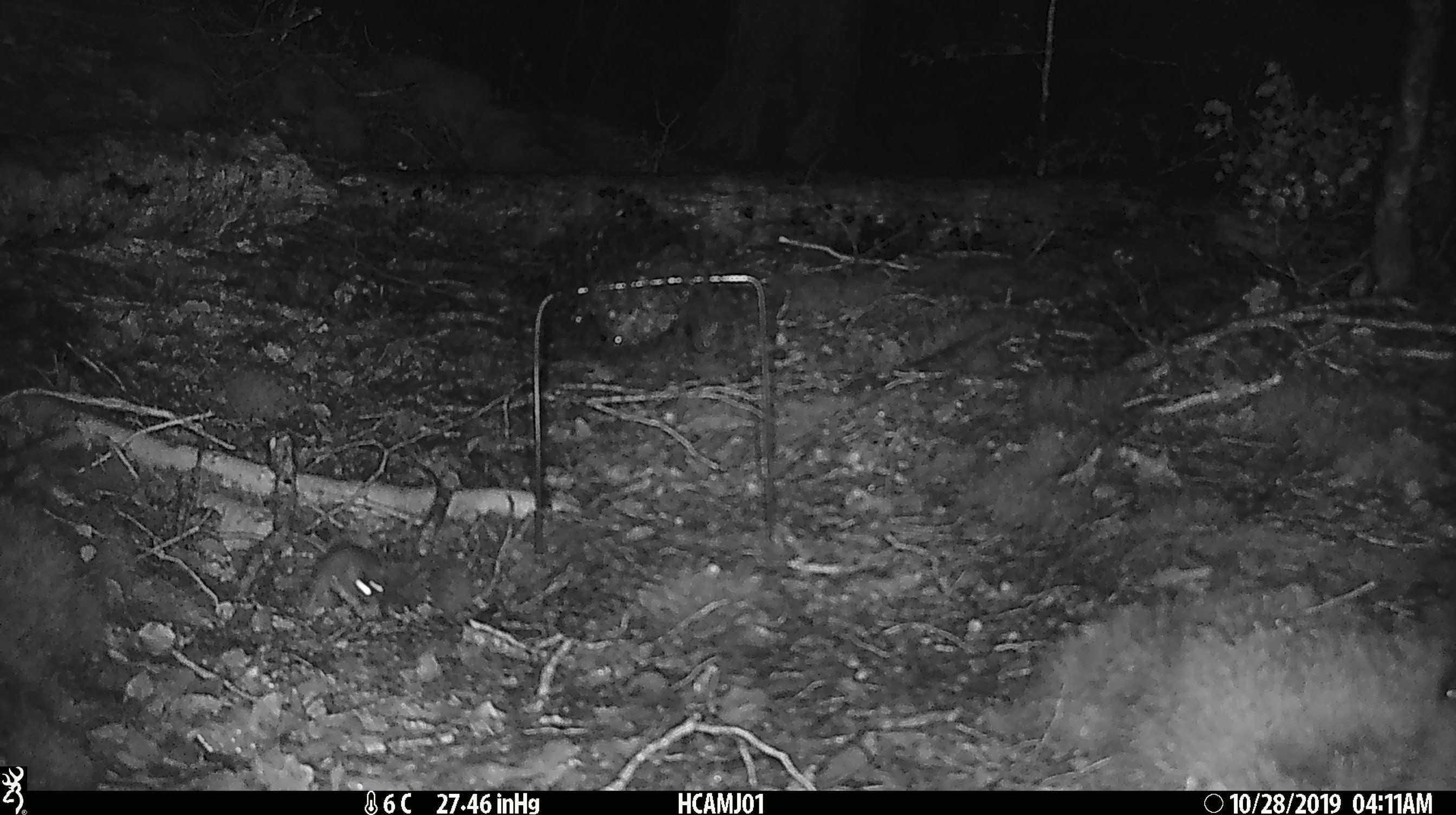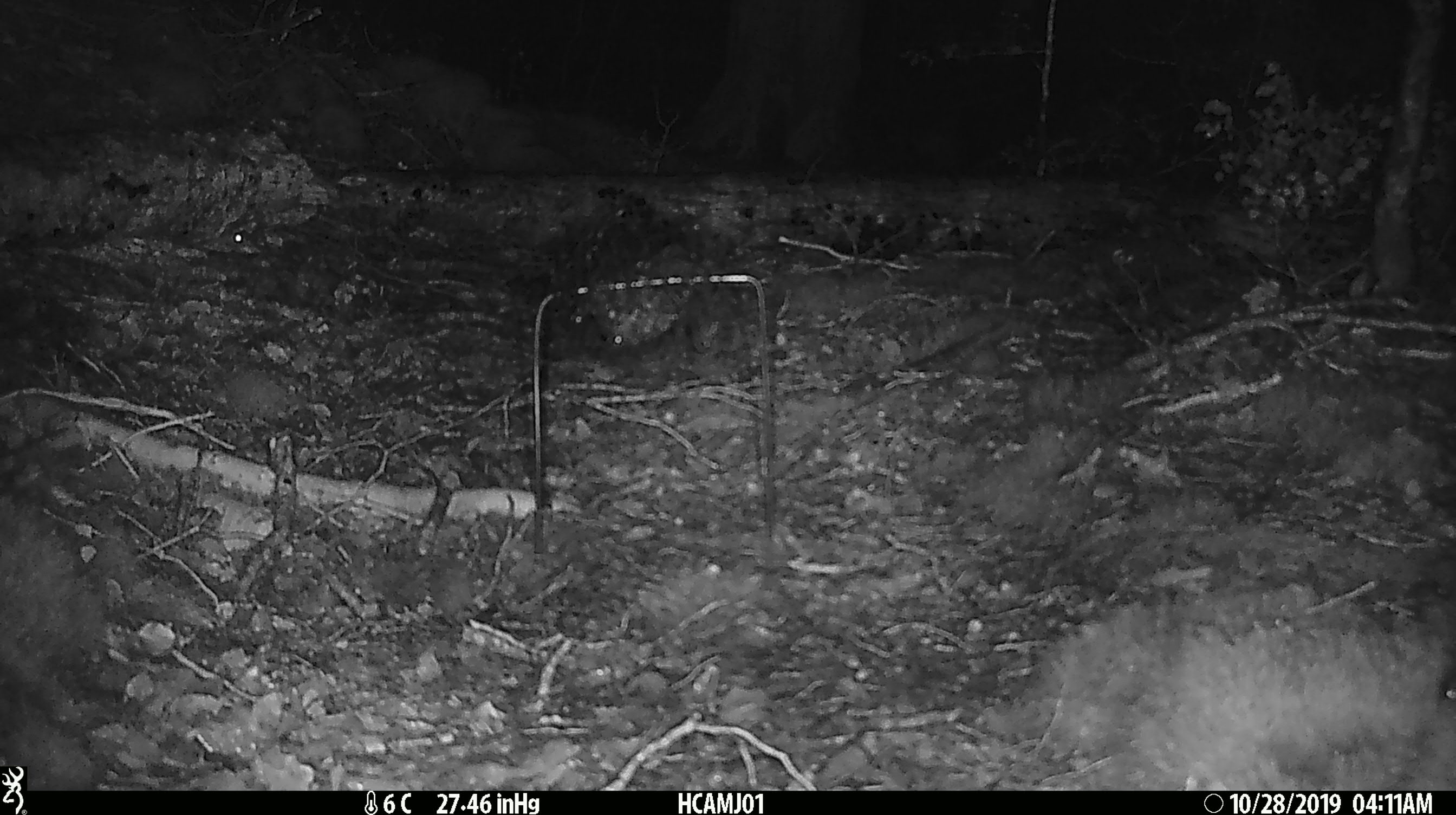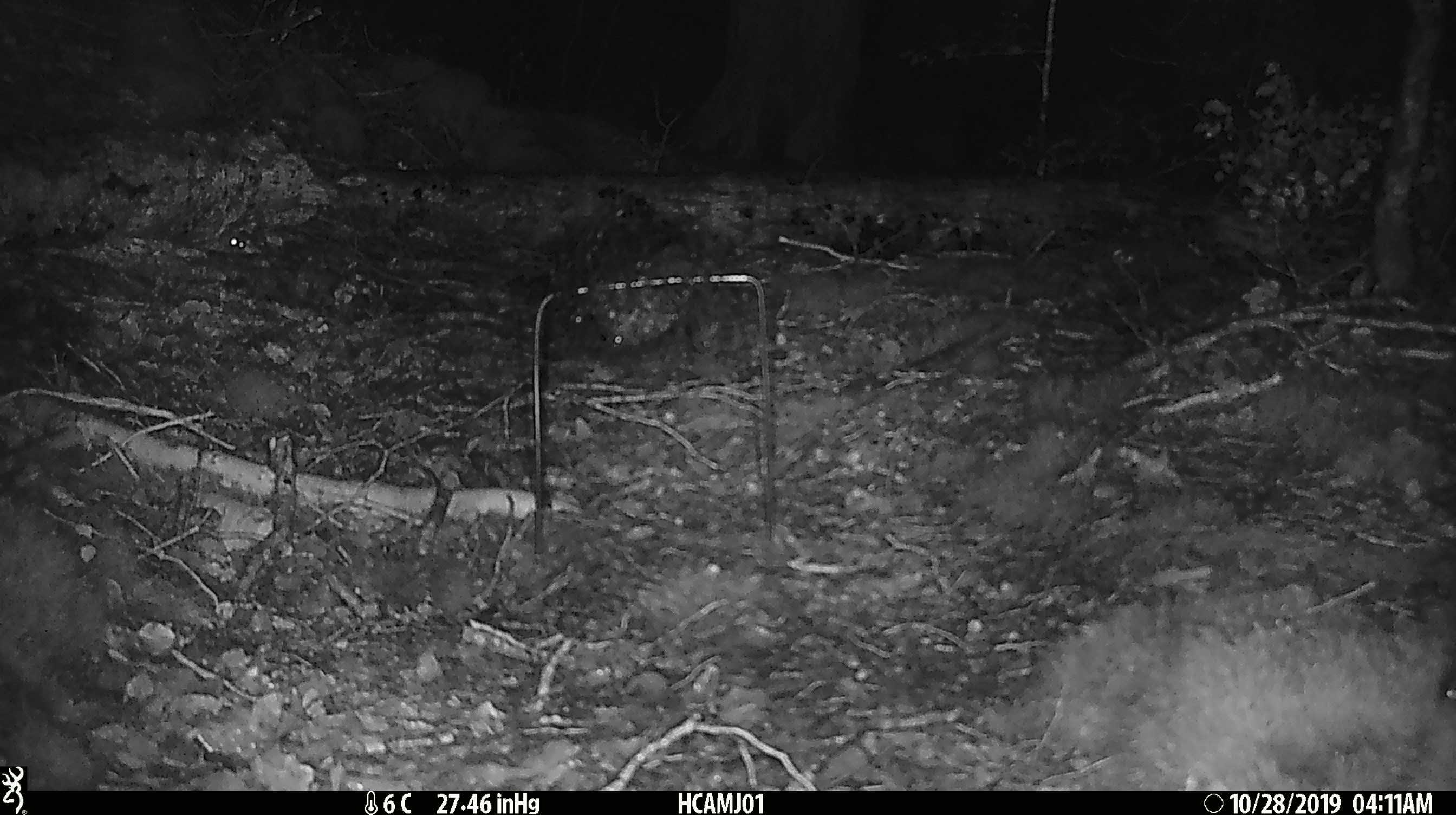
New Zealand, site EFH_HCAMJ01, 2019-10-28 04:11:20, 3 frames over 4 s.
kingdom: Animalia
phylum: Chordata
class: Mammalia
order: Rodentia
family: Muridae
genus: Mus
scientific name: Mus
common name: mouse